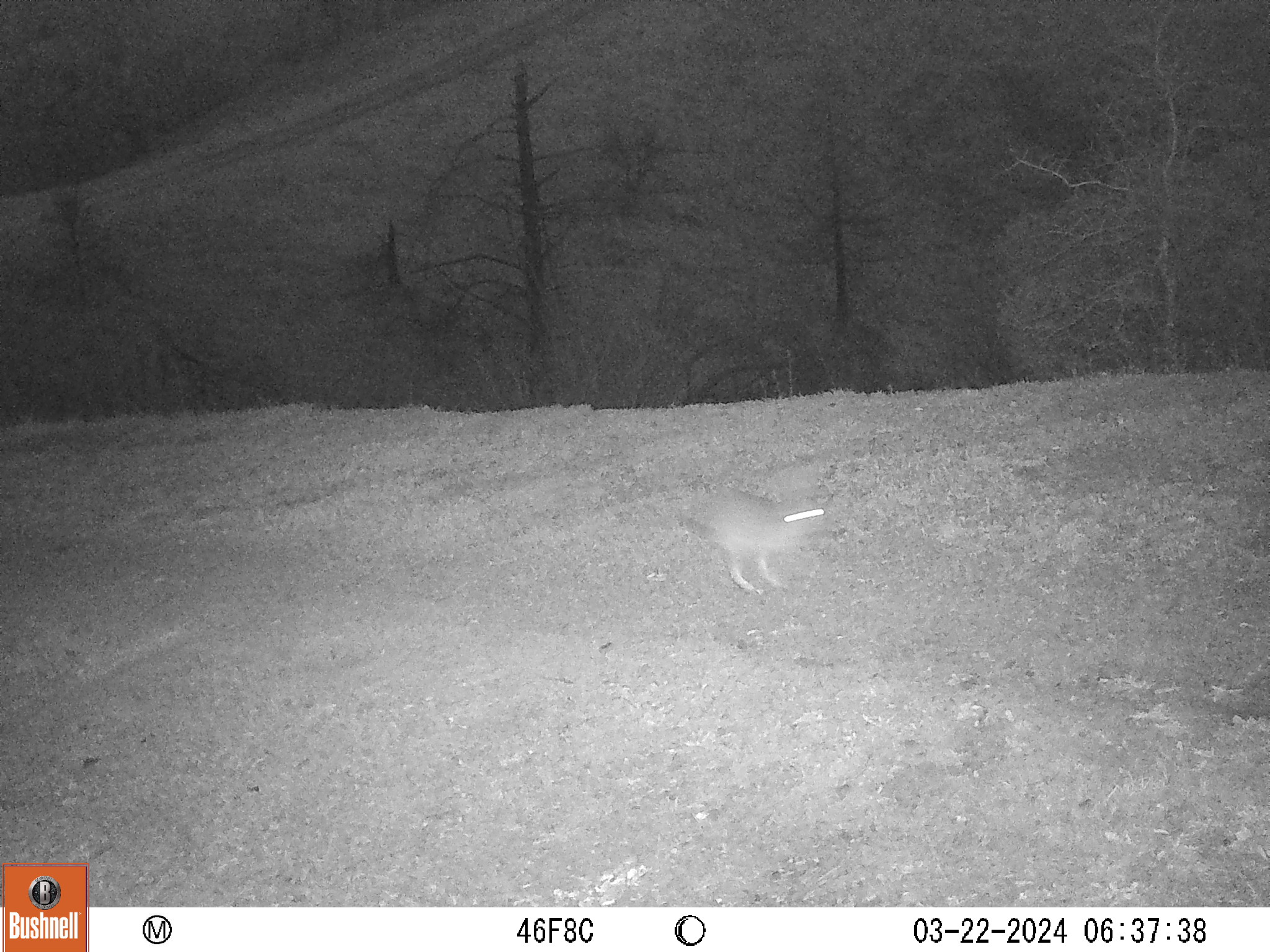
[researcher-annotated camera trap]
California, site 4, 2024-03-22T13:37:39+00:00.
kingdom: Animalia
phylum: Chordata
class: Mammalia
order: Lagomorpha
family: Leporidae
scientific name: Leporidae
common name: rabbit